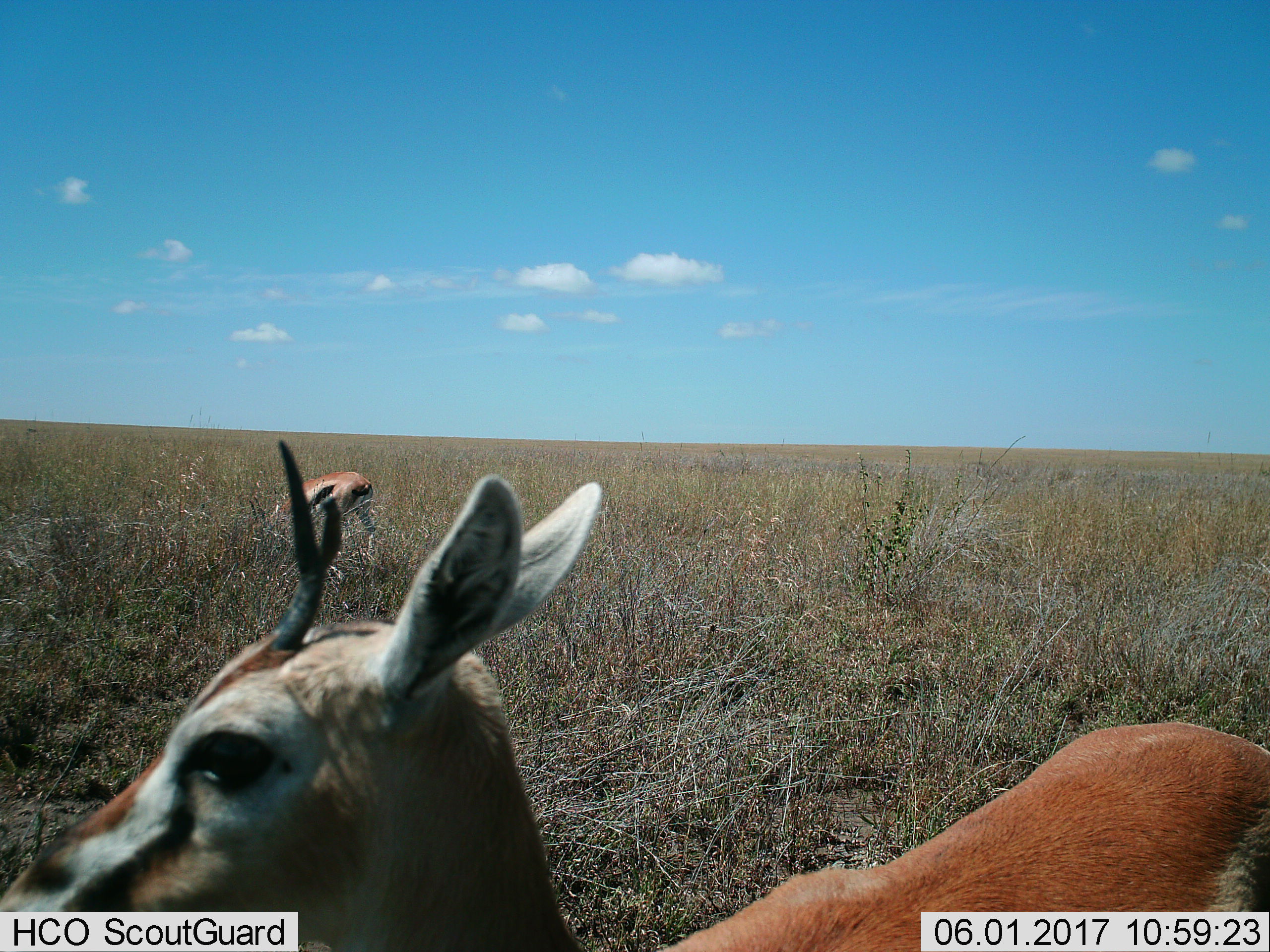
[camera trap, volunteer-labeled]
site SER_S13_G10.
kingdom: Animalia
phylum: Chordata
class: Mammalia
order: Artiodactyla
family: Bovidae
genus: Eudorcas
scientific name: Eudorcas thomsonii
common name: thomson's gazelle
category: gazellethomsons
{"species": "gazellethomsons (thomson's gazelle) (Eudorcas thomsonii)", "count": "2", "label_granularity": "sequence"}